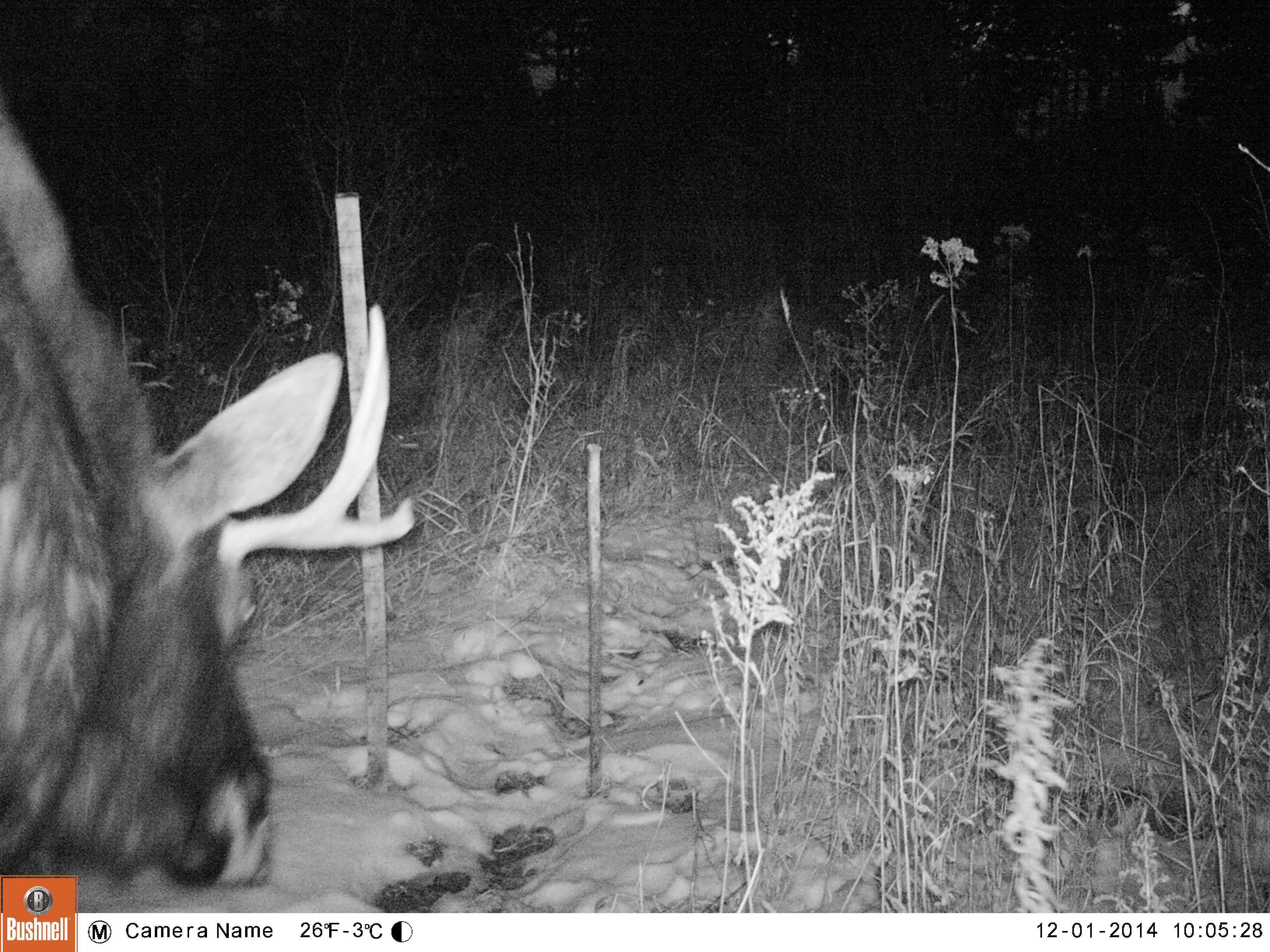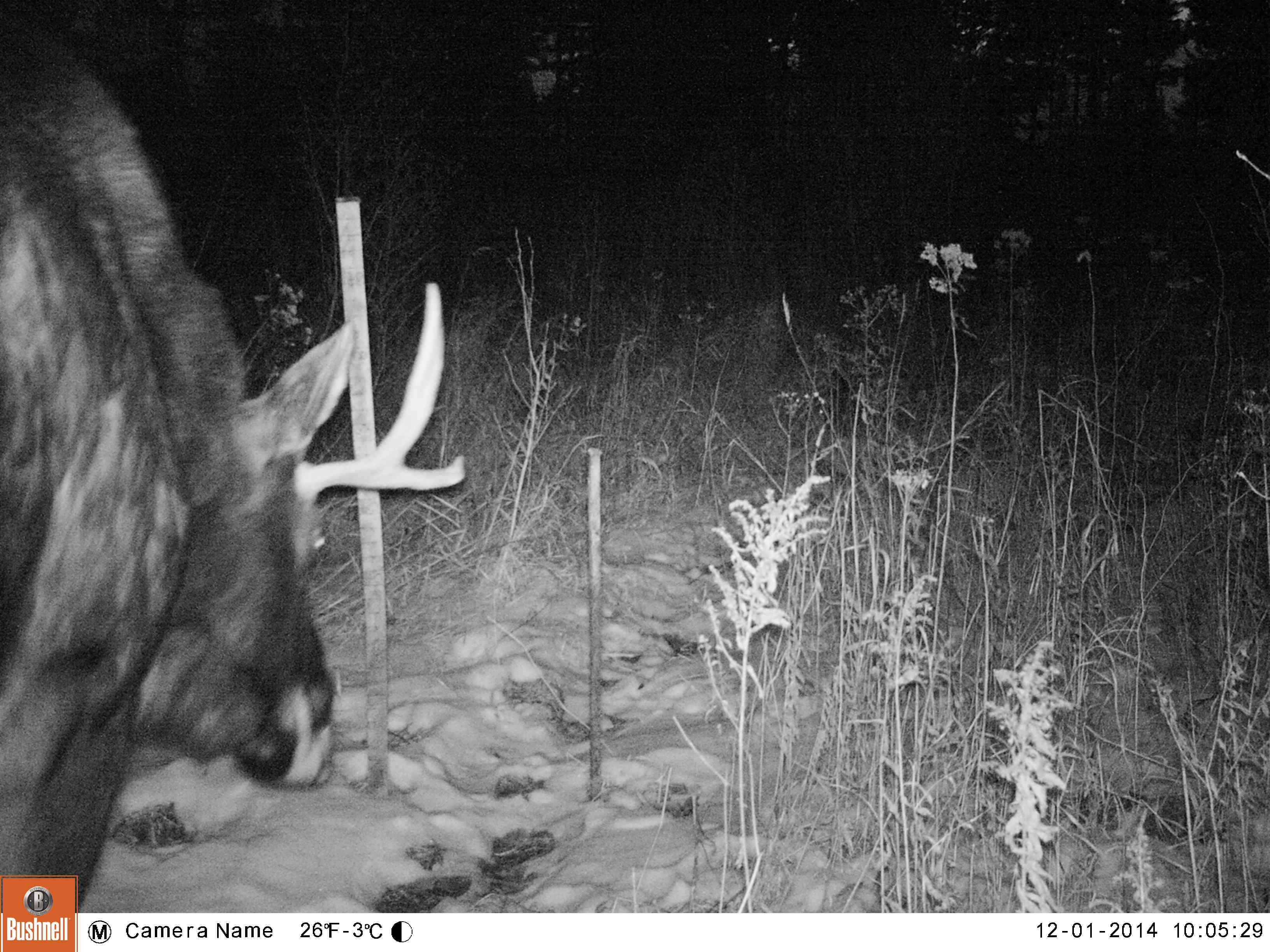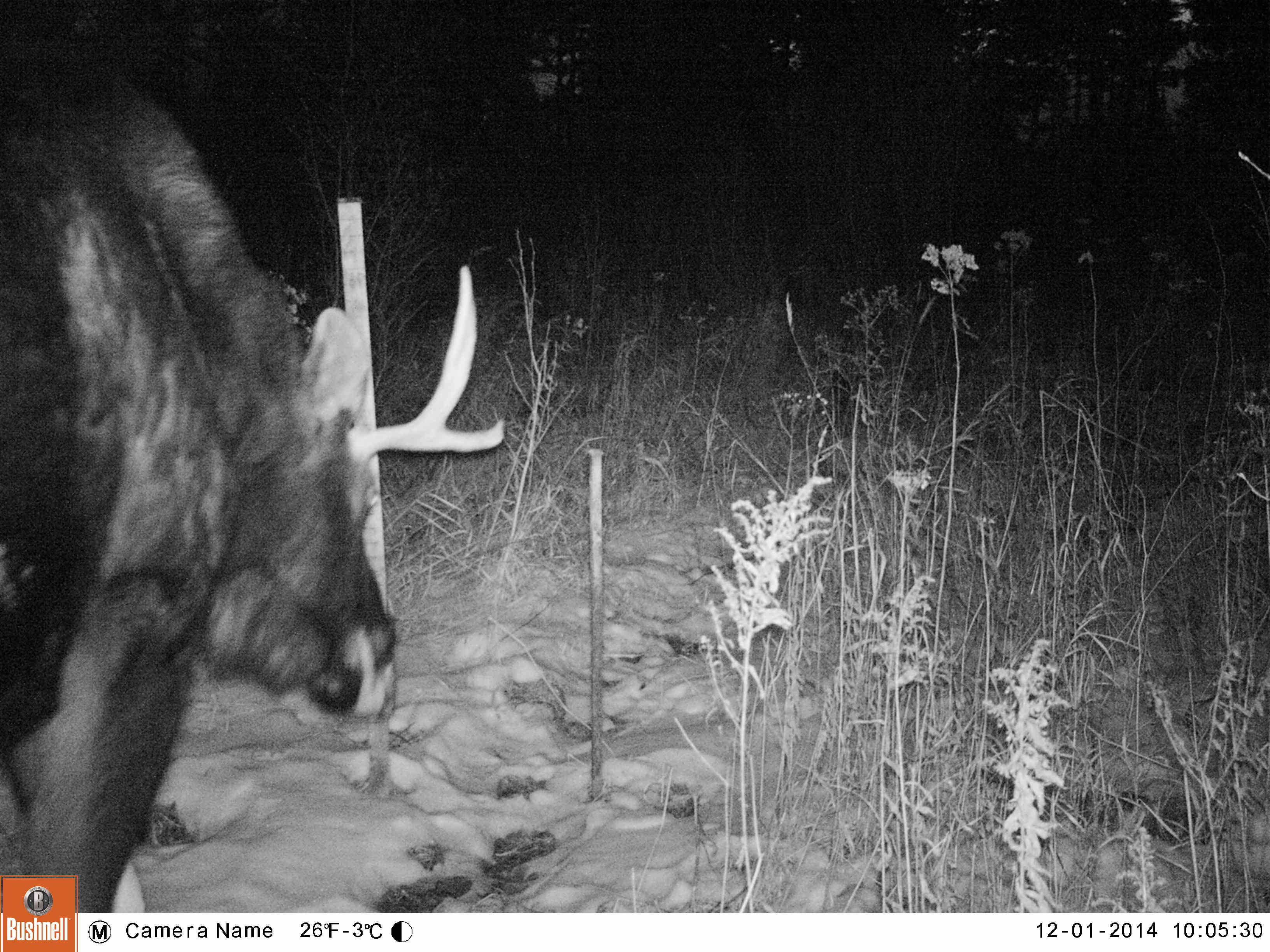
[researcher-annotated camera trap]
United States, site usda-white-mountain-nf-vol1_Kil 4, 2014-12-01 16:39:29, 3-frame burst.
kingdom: Animalia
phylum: Chordata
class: Mammalia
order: Artiodactyla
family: Cervidae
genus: Alces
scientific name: Alces alces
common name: moose